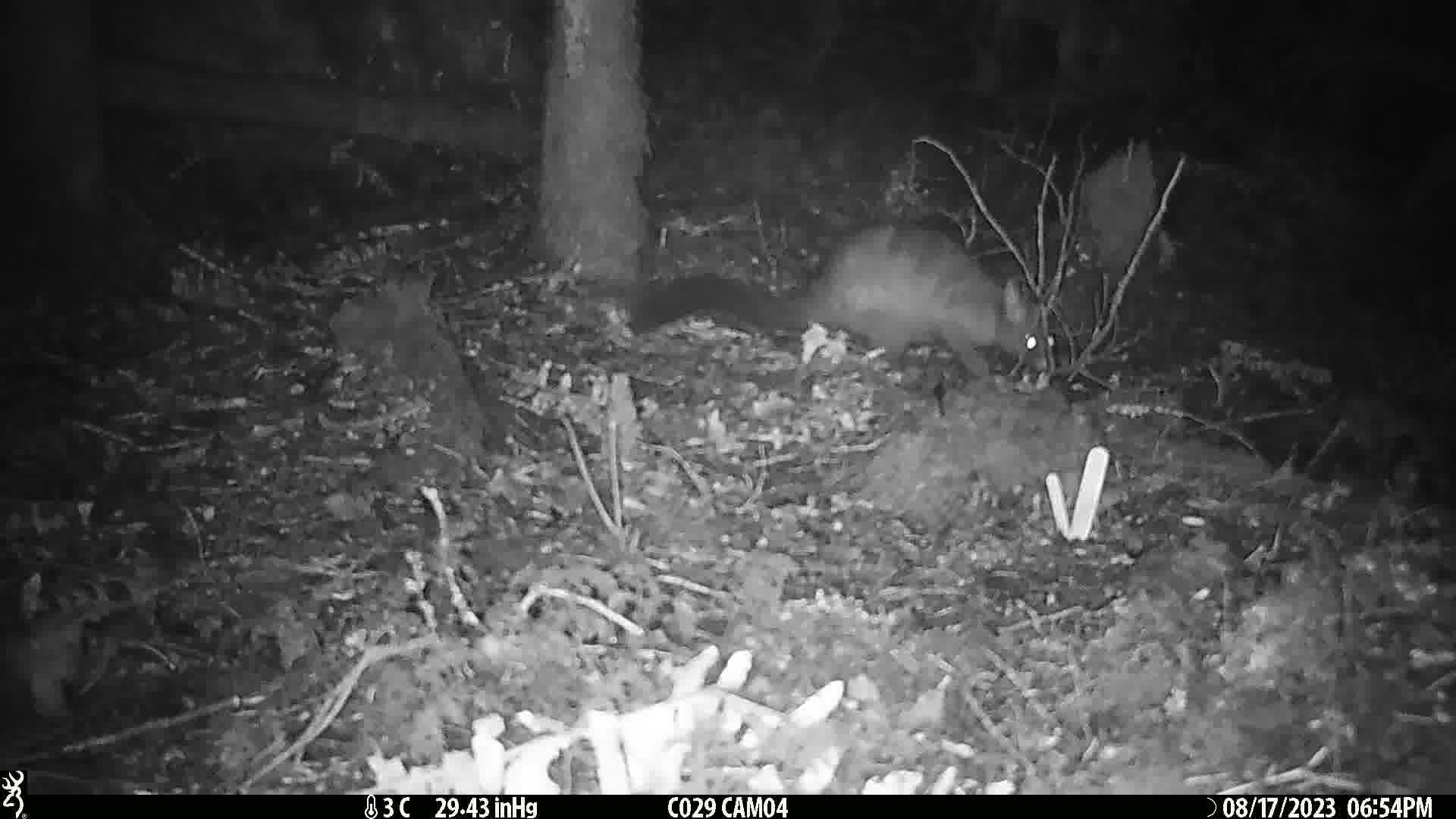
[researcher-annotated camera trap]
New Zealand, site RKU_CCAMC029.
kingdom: Animalia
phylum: Chordata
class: Mammalia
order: Diprotodontia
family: Phalangeridae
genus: Trichosurus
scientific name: Trichosurus vulpecula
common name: common brushtail possum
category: possum